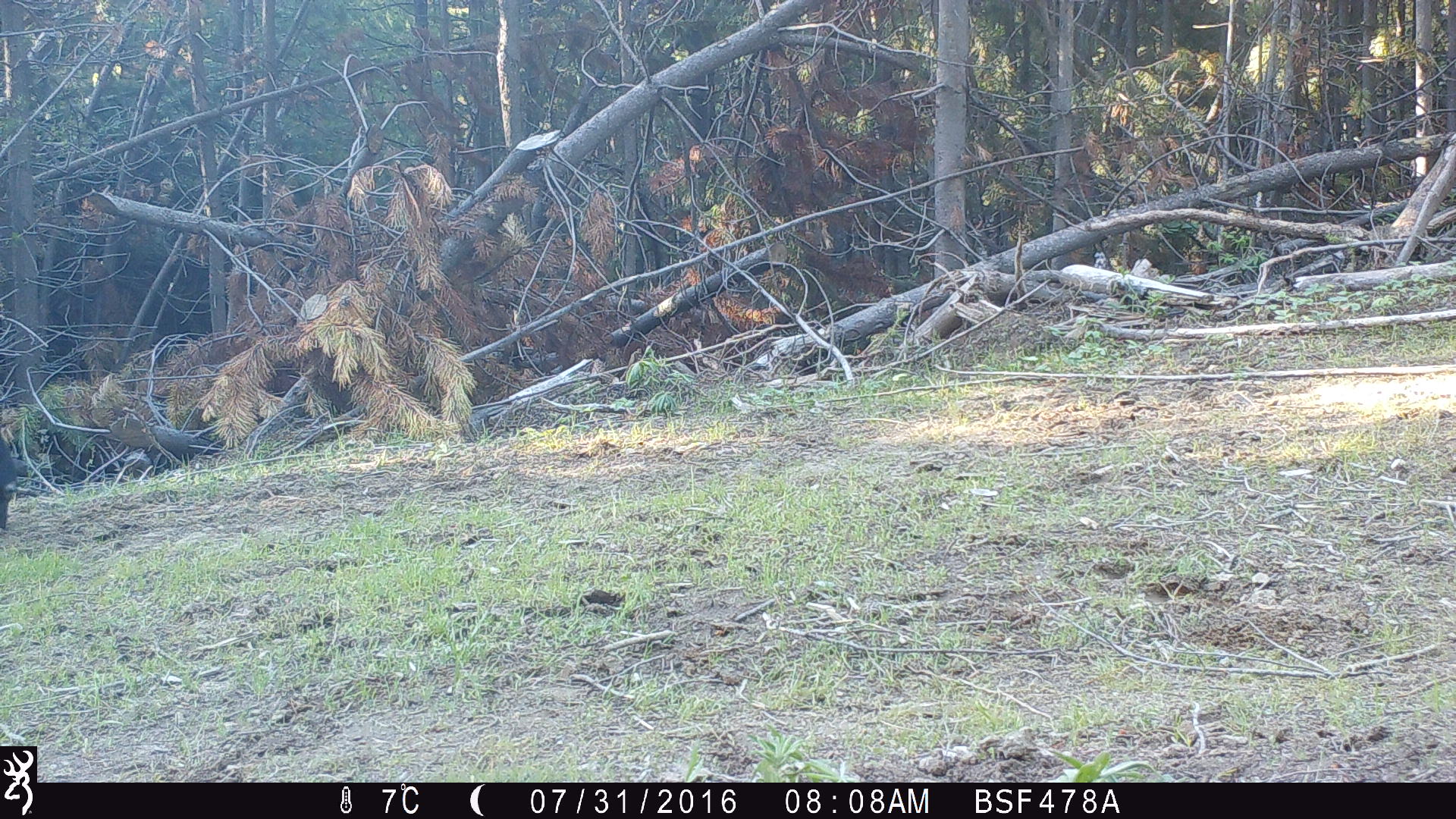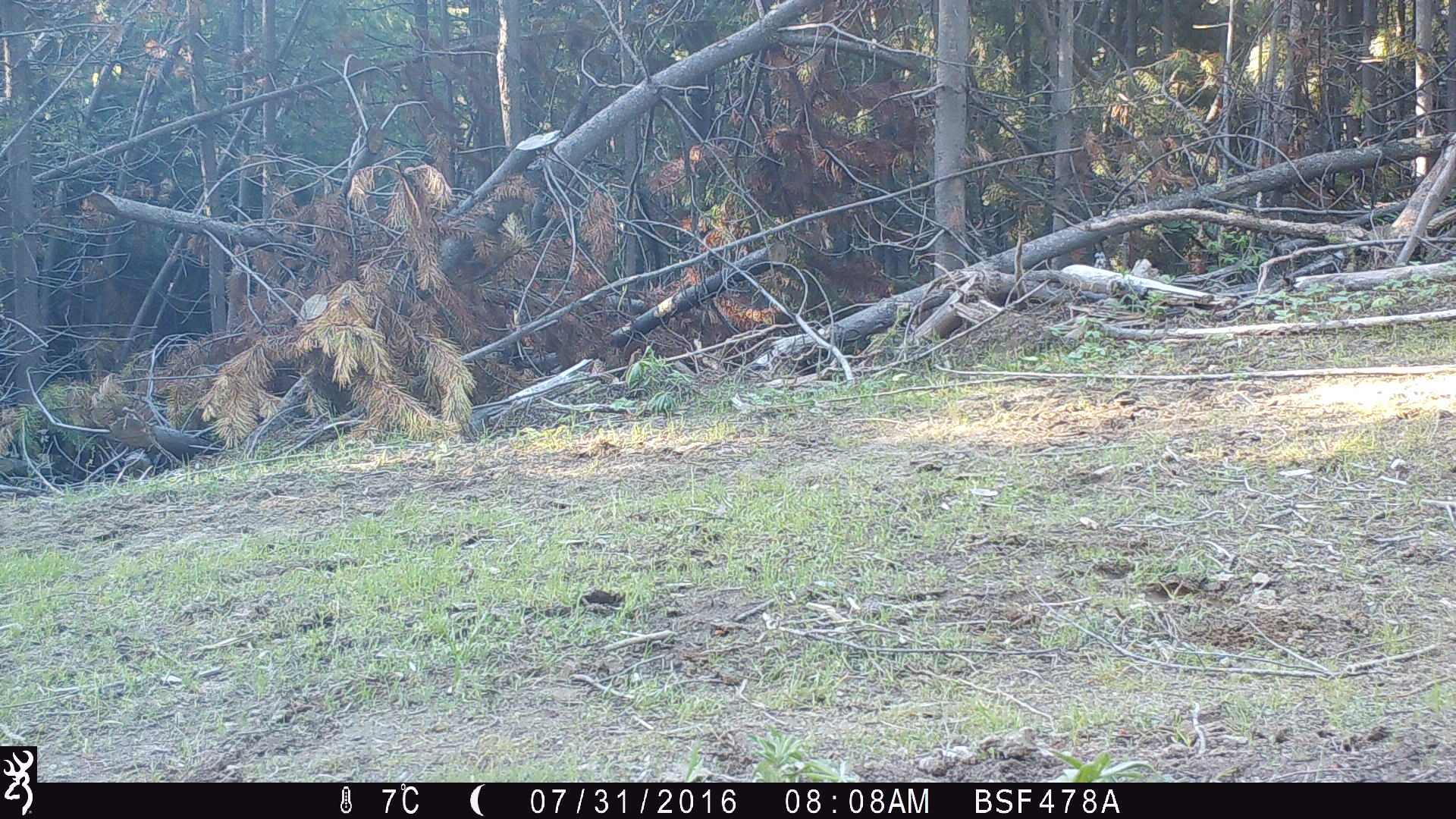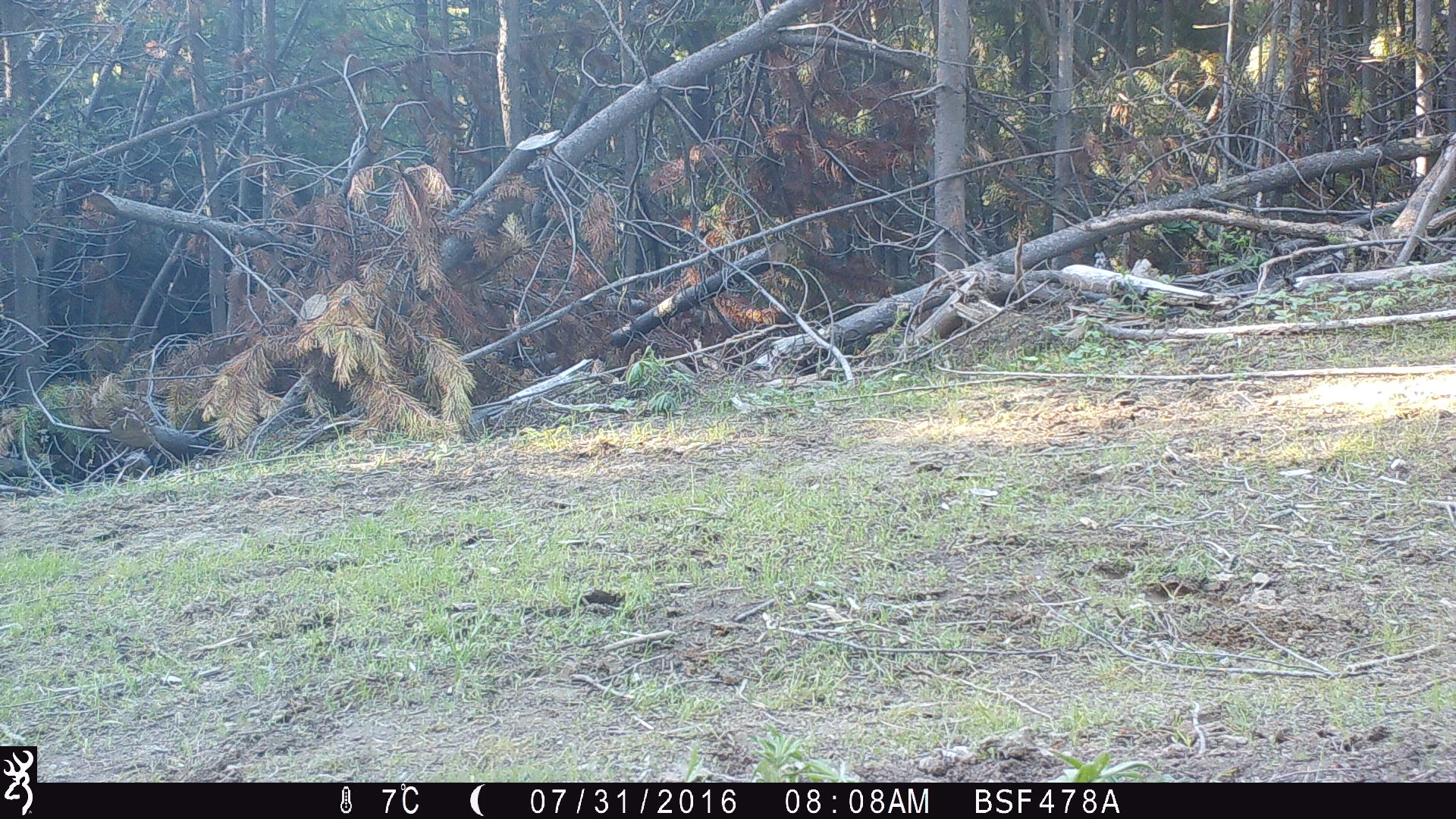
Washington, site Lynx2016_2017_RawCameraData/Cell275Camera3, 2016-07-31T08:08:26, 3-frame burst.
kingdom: Animalia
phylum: Chordata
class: Mammalia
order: Artiodactyla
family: Bovidae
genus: Bos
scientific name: Bos taurus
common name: domestic cattle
Domestic cattle (Bos taurus). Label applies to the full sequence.